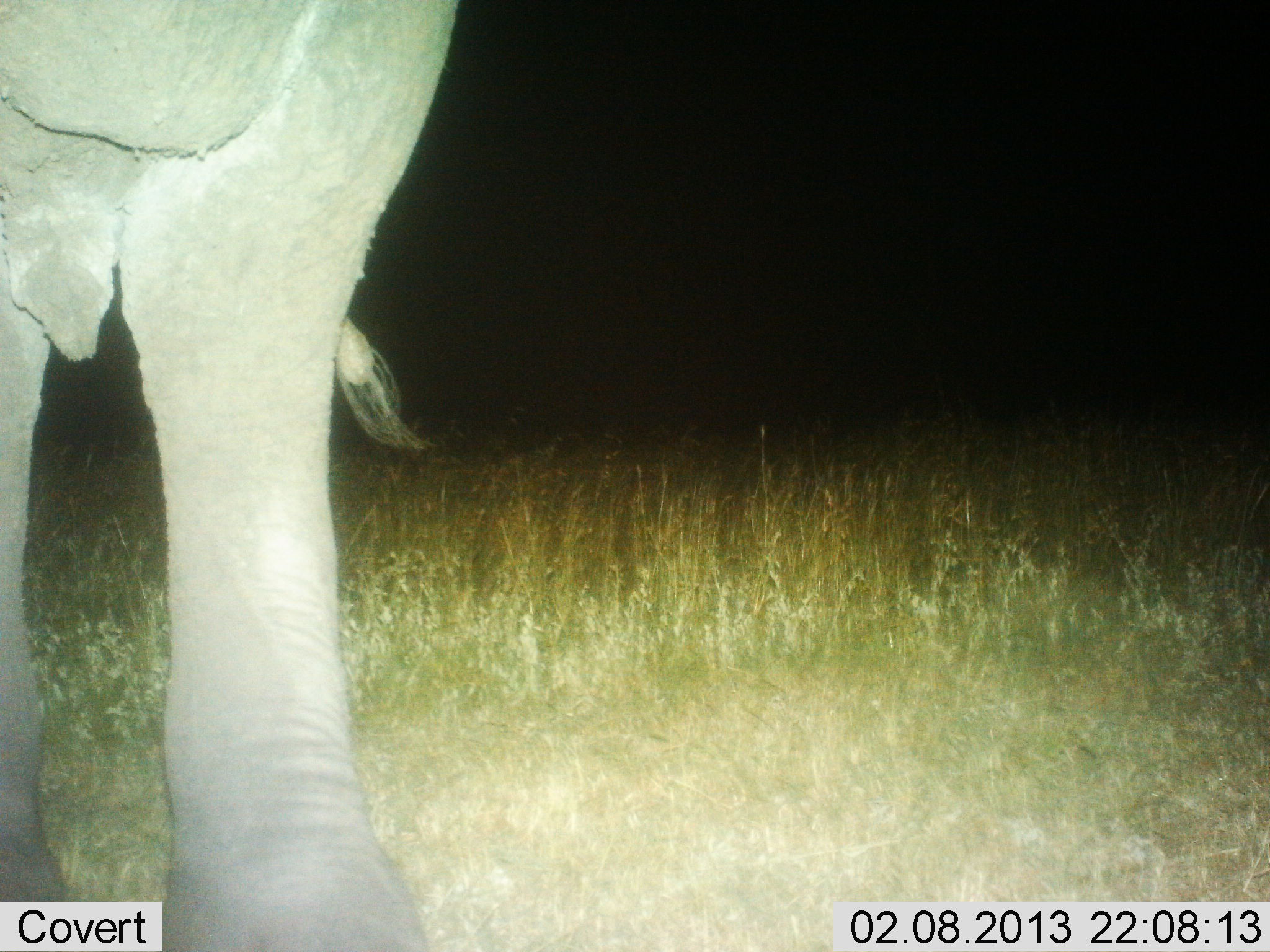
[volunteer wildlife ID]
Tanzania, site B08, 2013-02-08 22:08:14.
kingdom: Animalia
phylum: Chordata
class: Mammalia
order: Proboscidea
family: Elephantidae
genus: Loxodonta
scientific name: Loxodonta africana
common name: african bush elephant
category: elephant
Elephant (african bush elephant) (Loxodonta africana), count 1. Behavior (volunteer vote fractions): standing 83%, resting 4%, moving 12%, interacting 0%. Young present (vote fraction): 0%. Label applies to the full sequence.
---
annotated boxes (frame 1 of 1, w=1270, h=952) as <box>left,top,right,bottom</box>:
animal: <box>0,1,460,952</box>